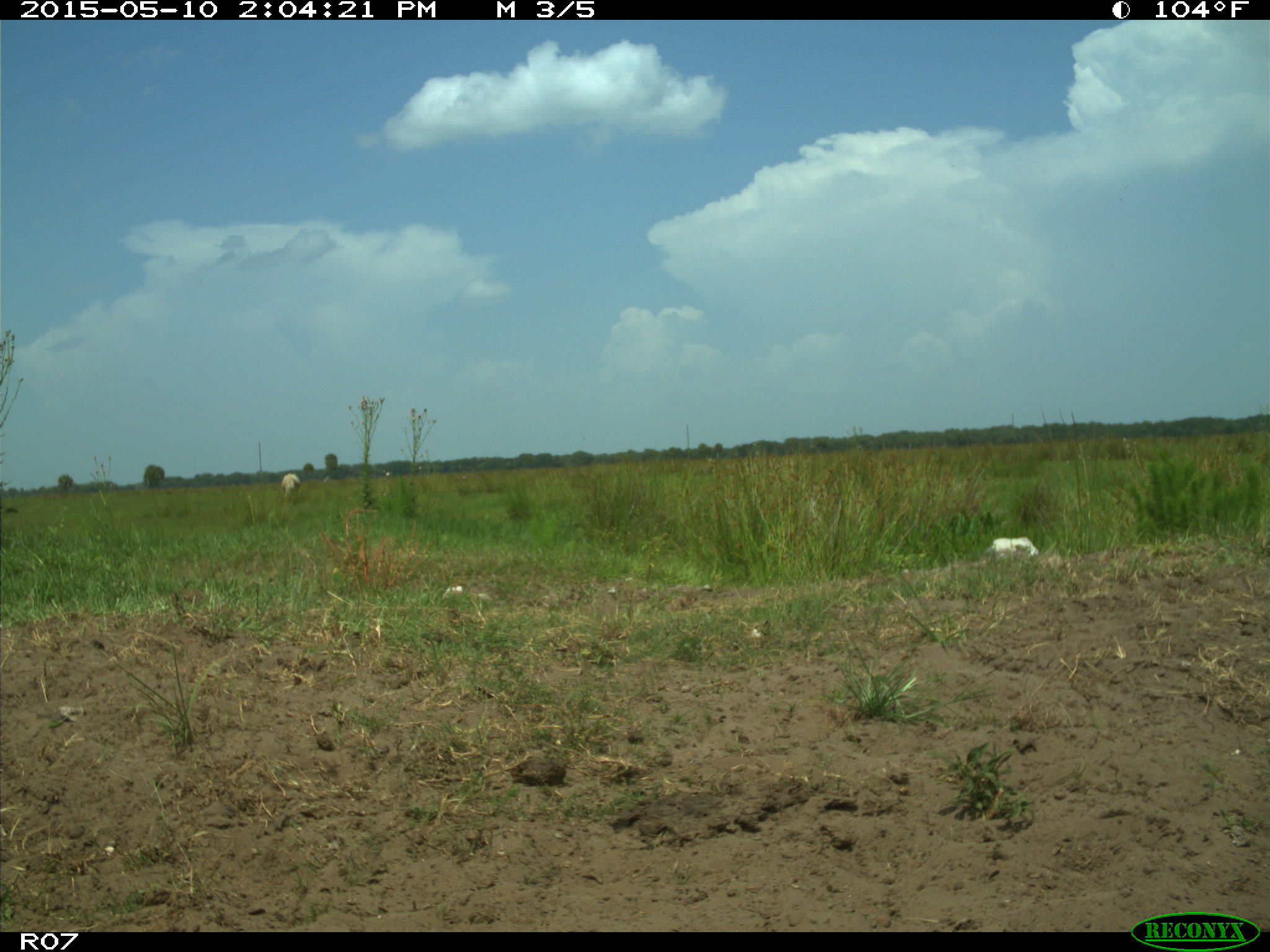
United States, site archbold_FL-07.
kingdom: Animalia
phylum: Chordata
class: Mammalia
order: Artiodactyla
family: Bovidae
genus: Bos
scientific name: Bos taurus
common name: domestic cow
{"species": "Bos taurus (domestic cow)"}